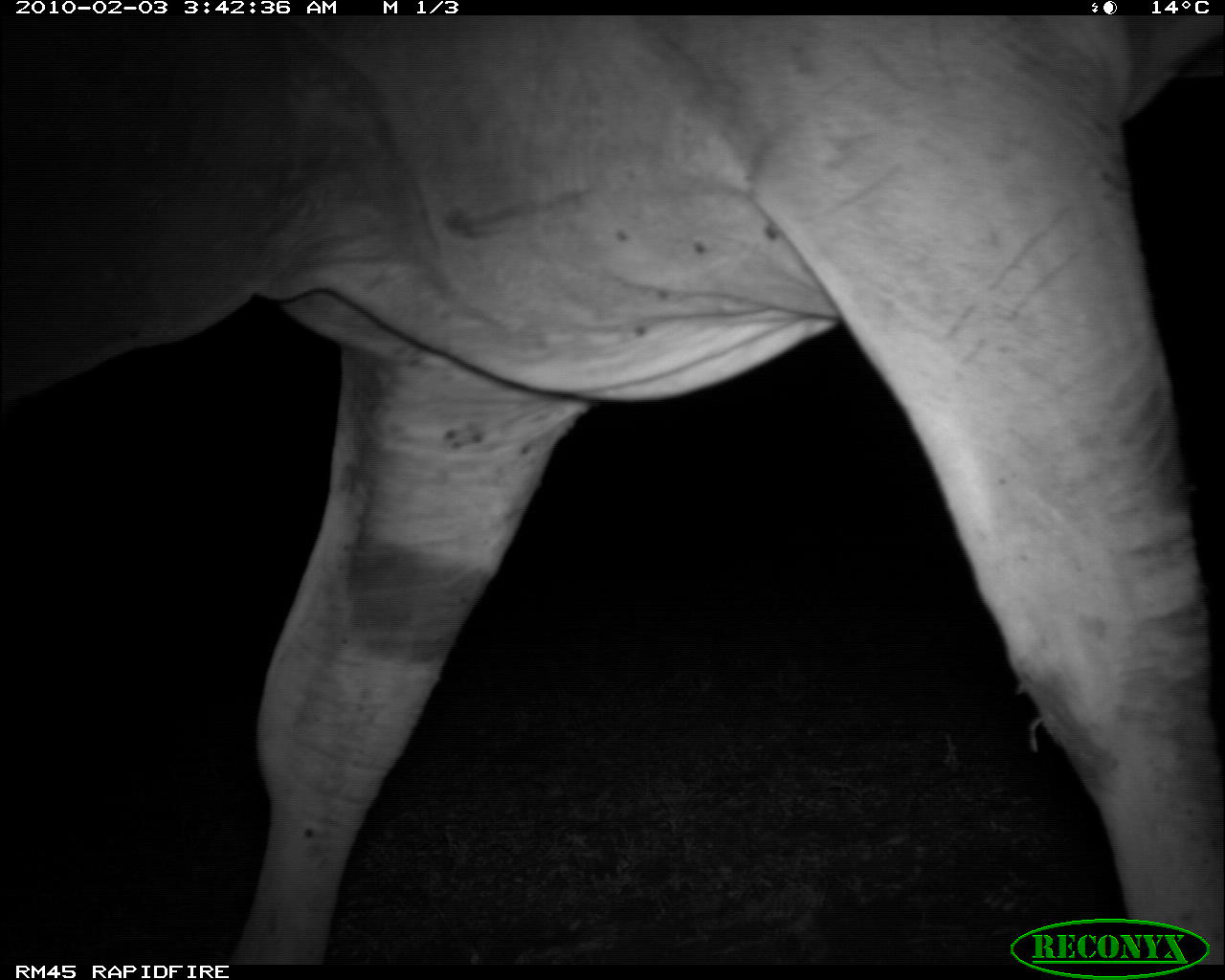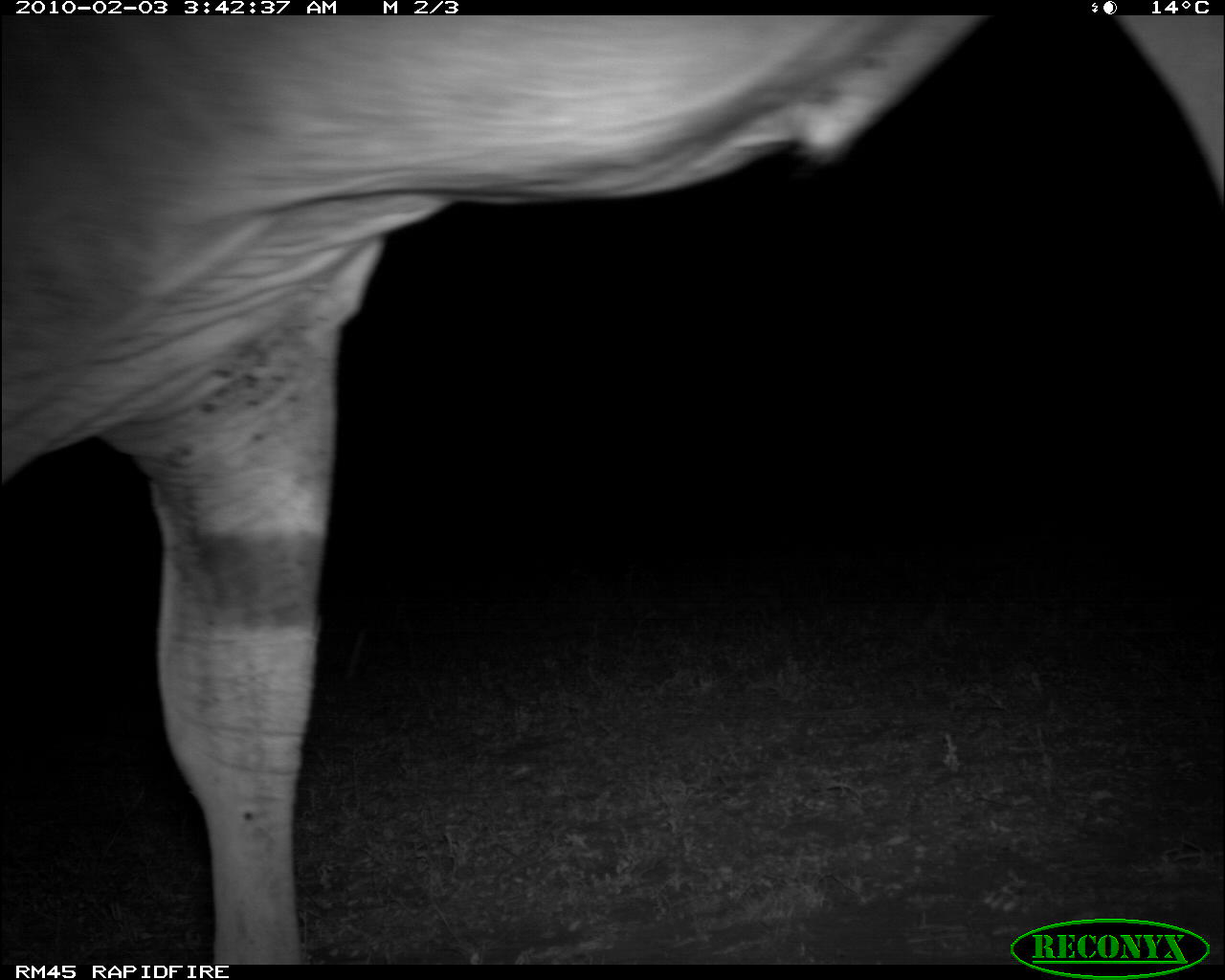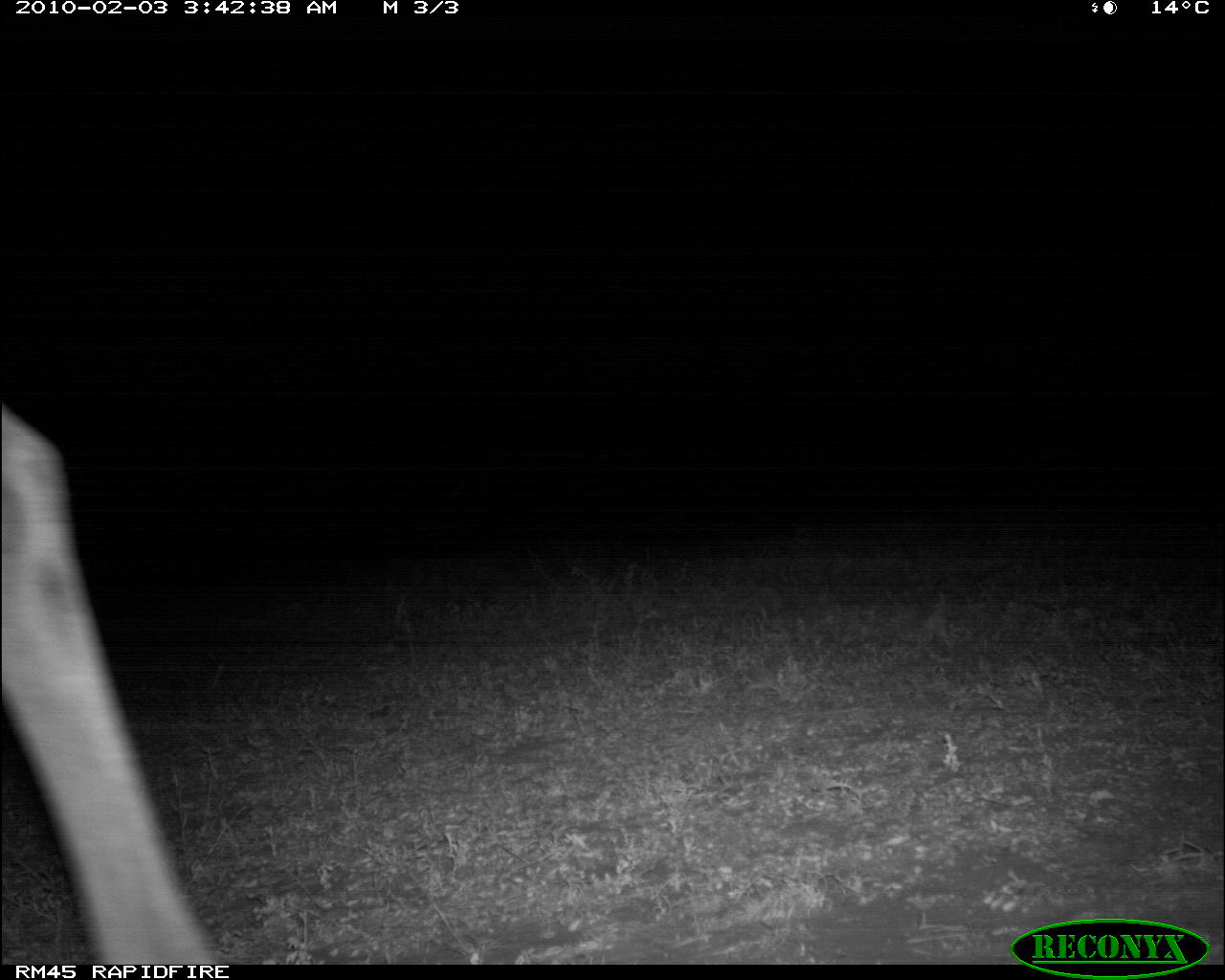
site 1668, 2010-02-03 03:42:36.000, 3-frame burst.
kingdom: Animalia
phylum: Chordata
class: Mammalia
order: Artiodactyla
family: Bovidae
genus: Tragelaphus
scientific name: Tragelaphus oryx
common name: eland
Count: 1.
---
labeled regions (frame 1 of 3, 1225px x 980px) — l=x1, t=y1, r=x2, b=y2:
tragelaphus oryx: l=0, t=14, r=1225, b=965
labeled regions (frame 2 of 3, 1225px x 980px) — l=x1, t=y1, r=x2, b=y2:
tragelaphus oryx: l=0, t=14, r=1225, b=965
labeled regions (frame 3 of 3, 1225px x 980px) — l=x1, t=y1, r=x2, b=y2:
tragelaphus oryx: l=0, t=393, r=208, b=965